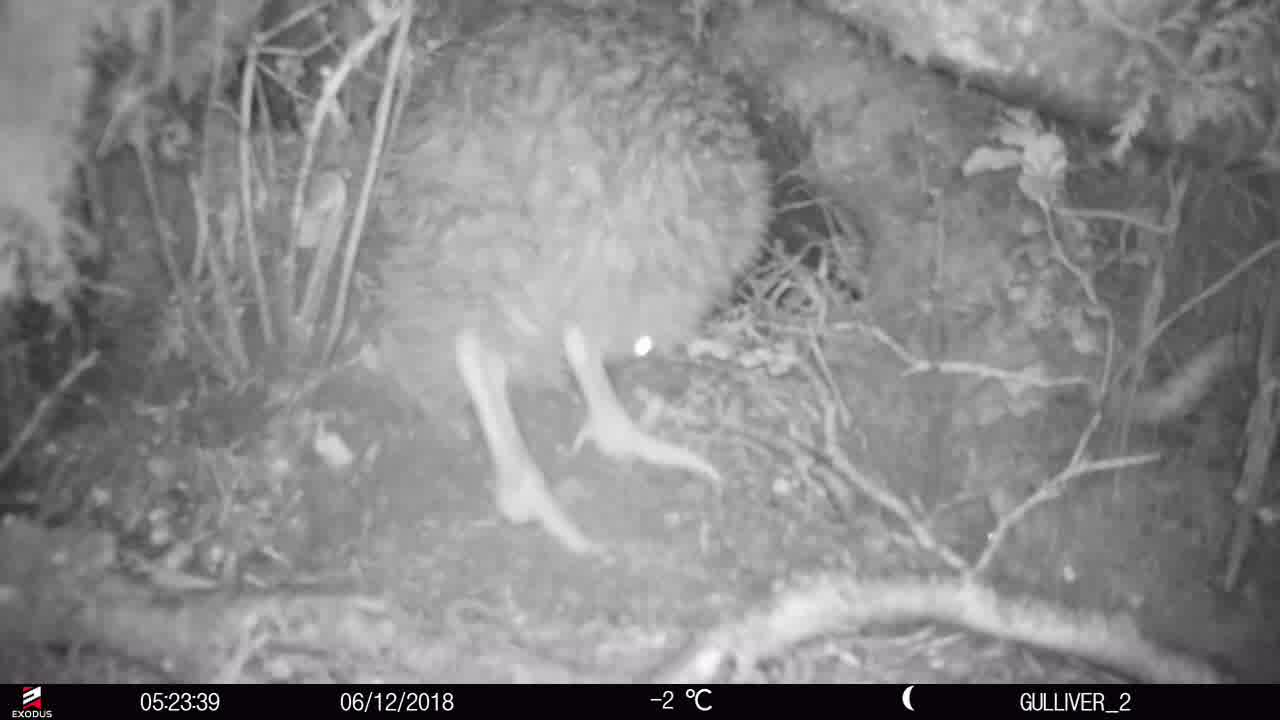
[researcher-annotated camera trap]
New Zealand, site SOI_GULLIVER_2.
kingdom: Animalia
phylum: Chordata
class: Aves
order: Apterygiformes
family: Apterygidae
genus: Apteryx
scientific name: Apteryx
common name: kiwi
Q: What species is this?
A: Kiwi (Apteryx).